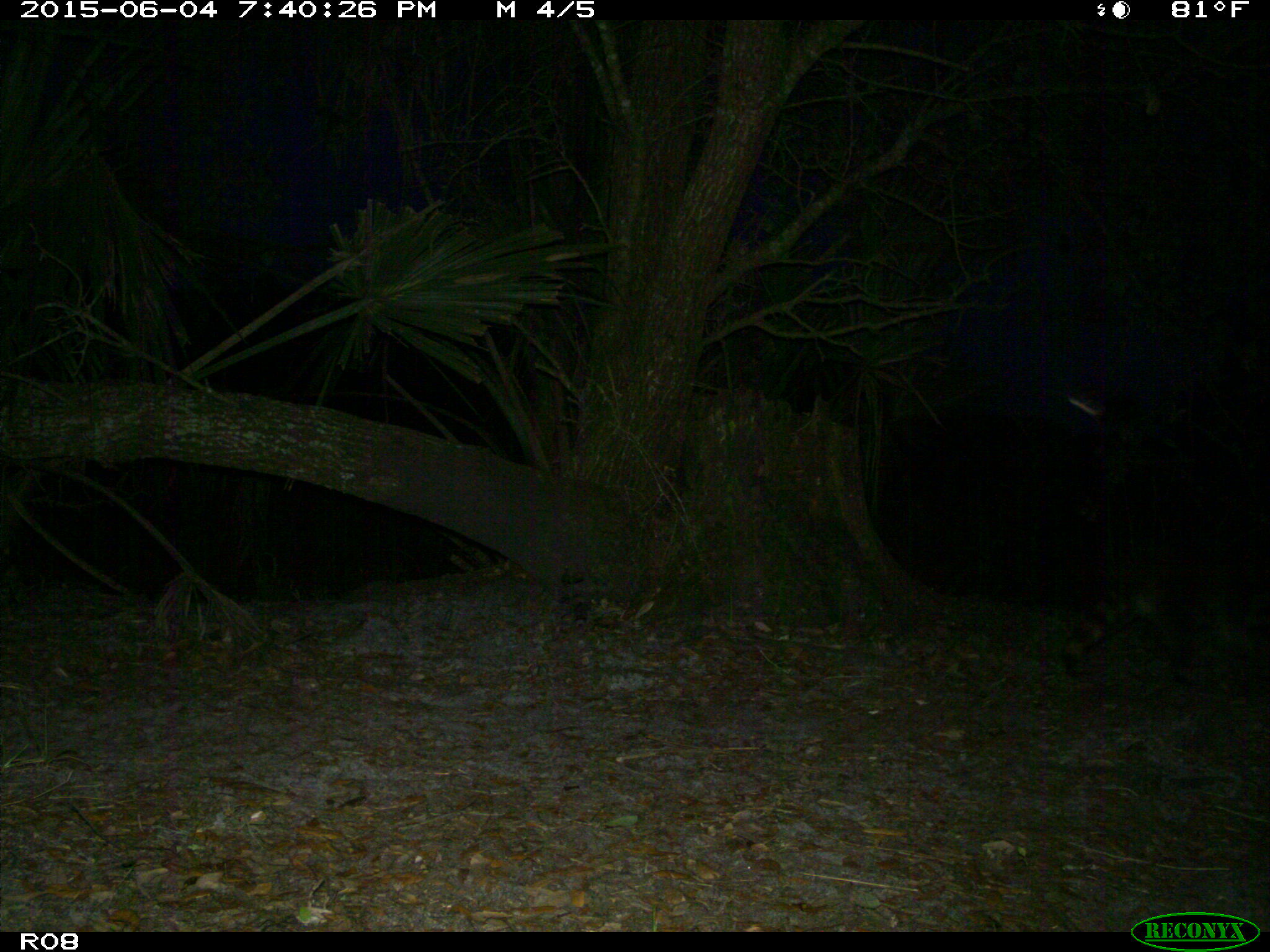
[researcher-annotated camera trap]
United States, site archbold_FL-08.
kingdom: Animalia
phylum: Chordata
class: Mammalia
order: Carnivora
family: Procyonidae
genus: Procyon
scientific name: Procyon lotor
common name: common raccoon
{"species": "Procyon lotor (common raccoon)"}